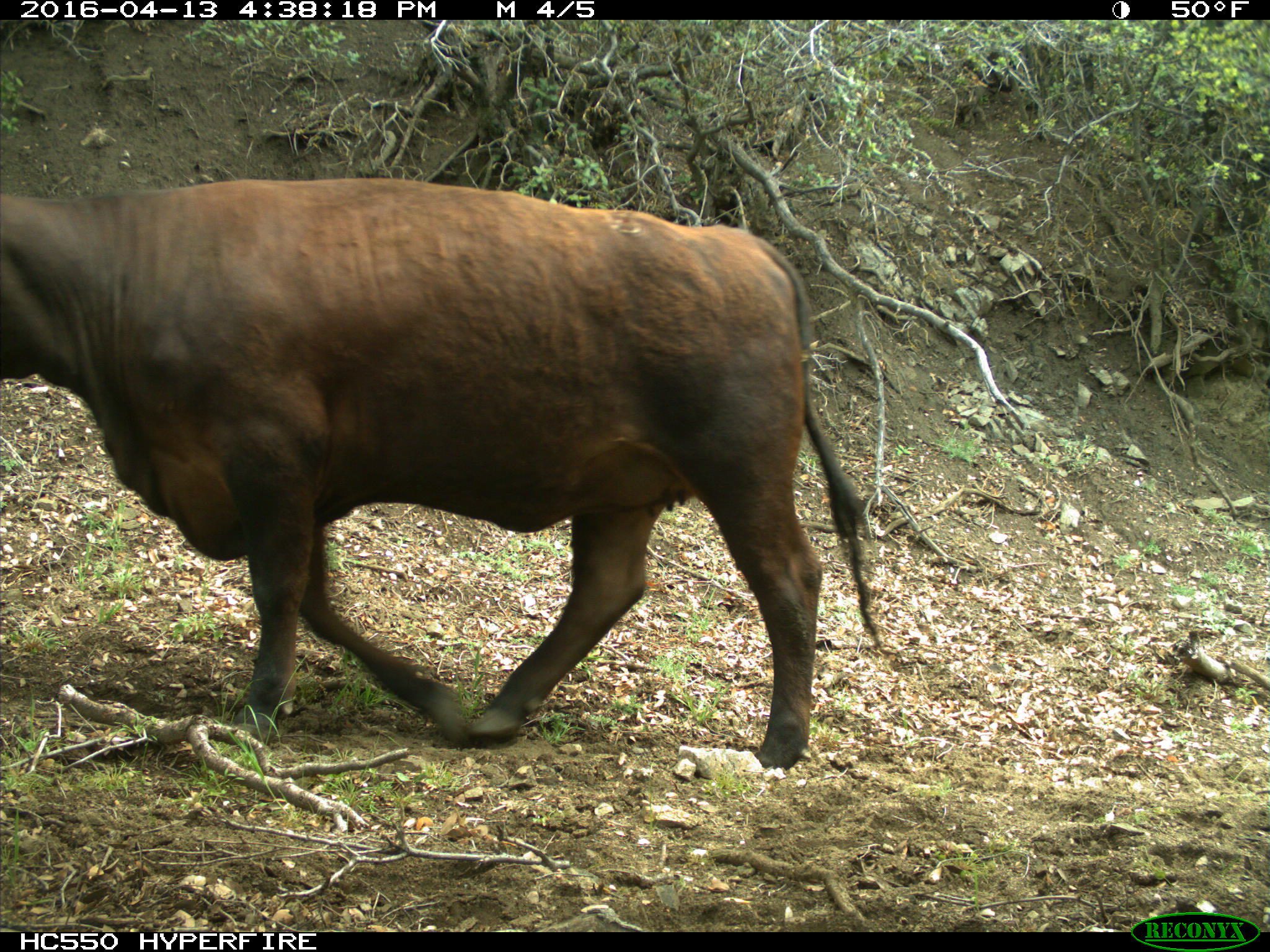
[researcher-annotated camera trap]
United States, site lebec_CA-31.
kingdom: Animalia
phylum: Chordata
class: Mammalia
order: Artiodactyla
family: Bovidae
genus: Bos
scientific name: Bos taurus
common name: domestic cow